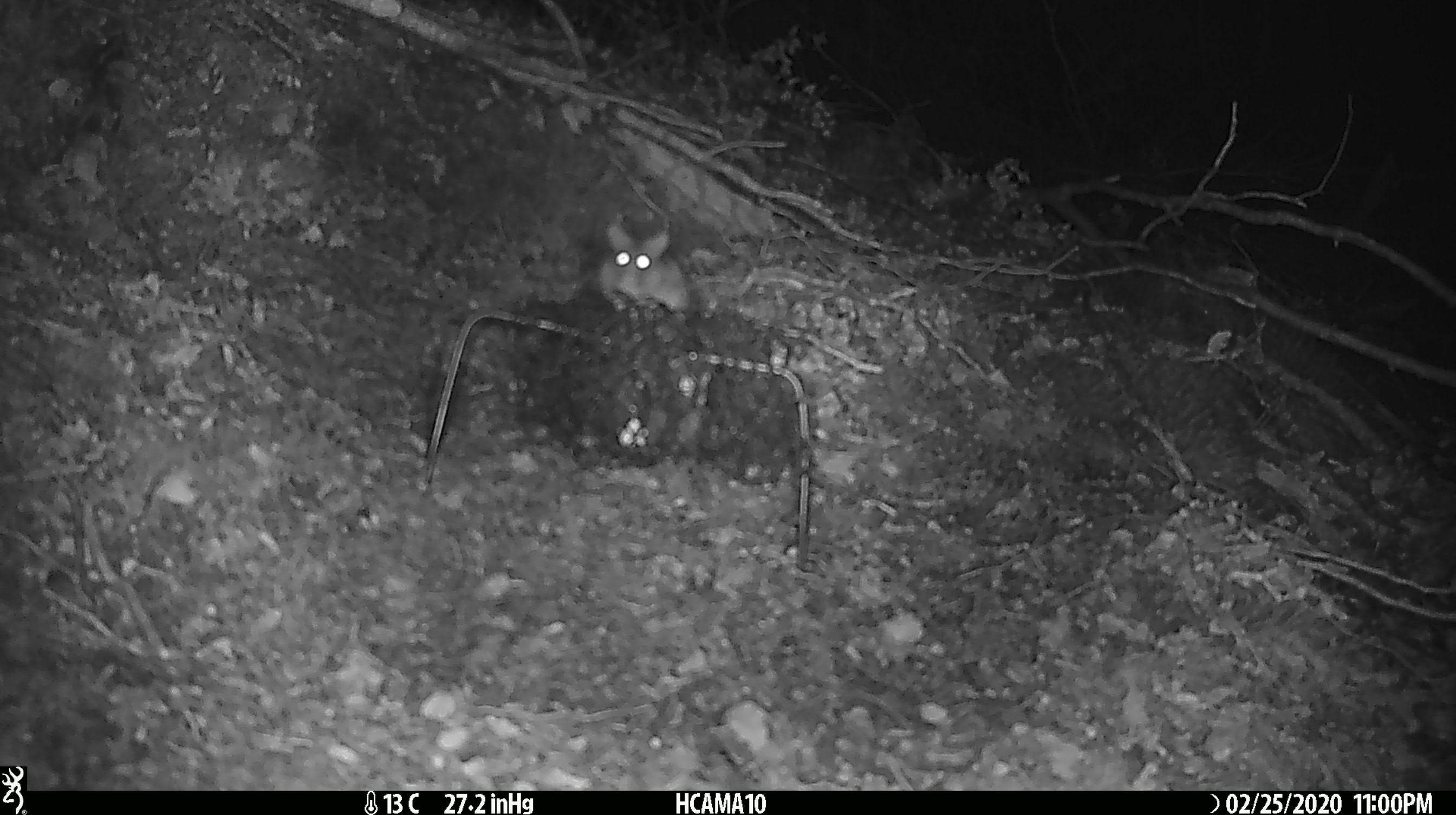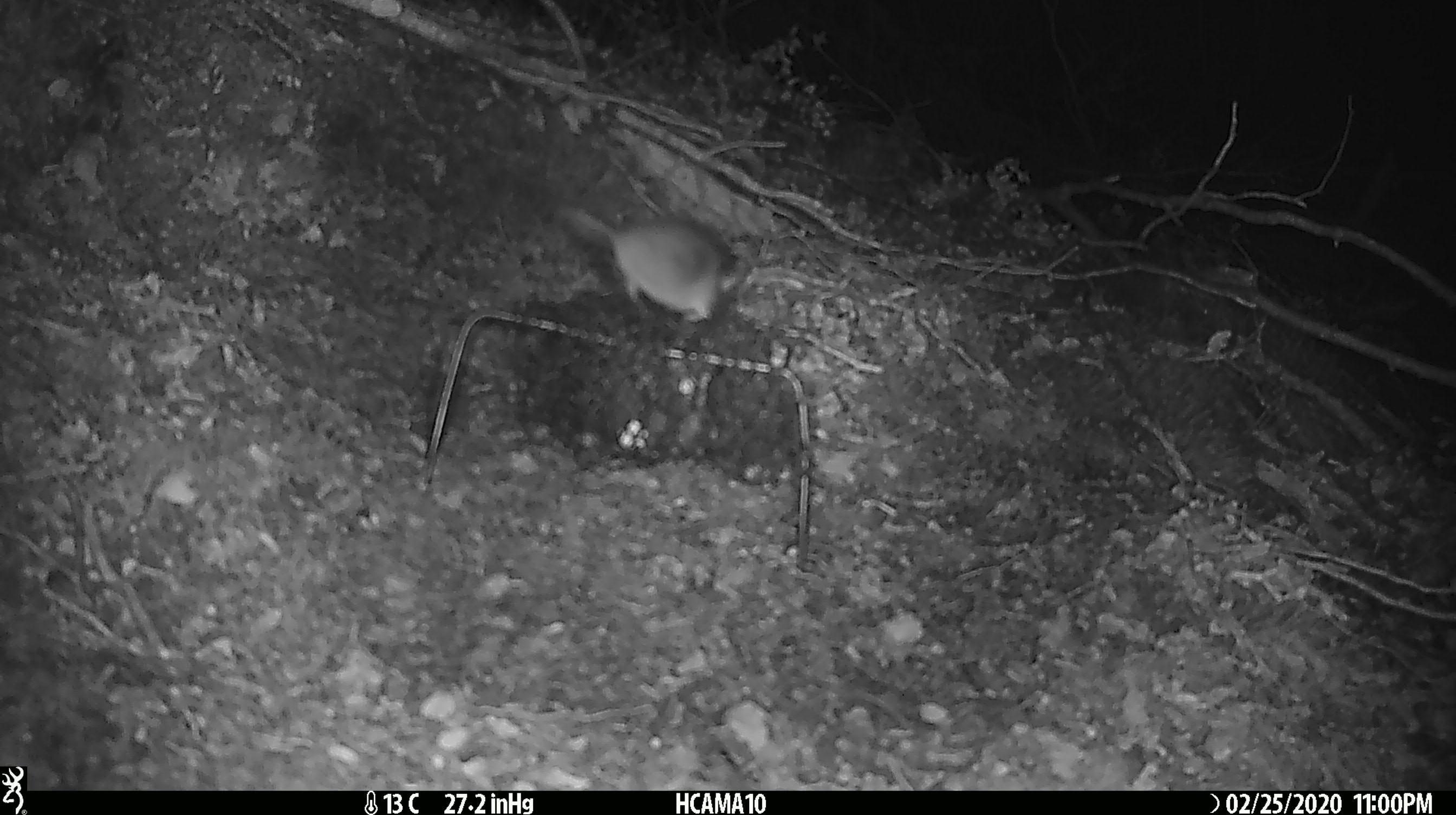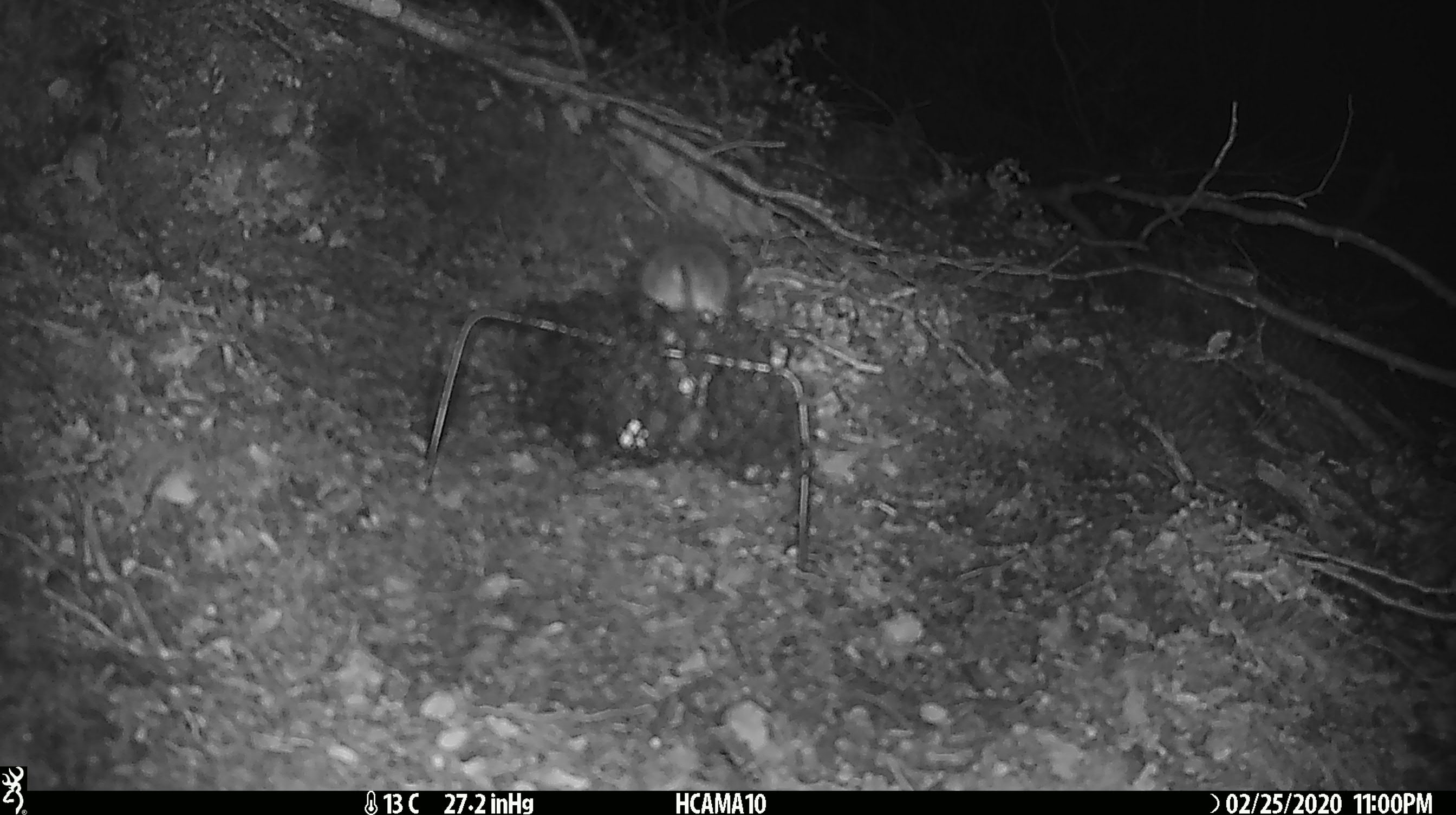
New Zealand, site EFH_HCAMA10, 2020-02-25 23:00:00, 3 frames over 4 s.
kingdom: Animalia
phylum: Chordata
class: Mammalia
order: Rodentia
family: Muridae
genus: Mus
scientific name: Mus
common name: mouse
Mouse (Mus).